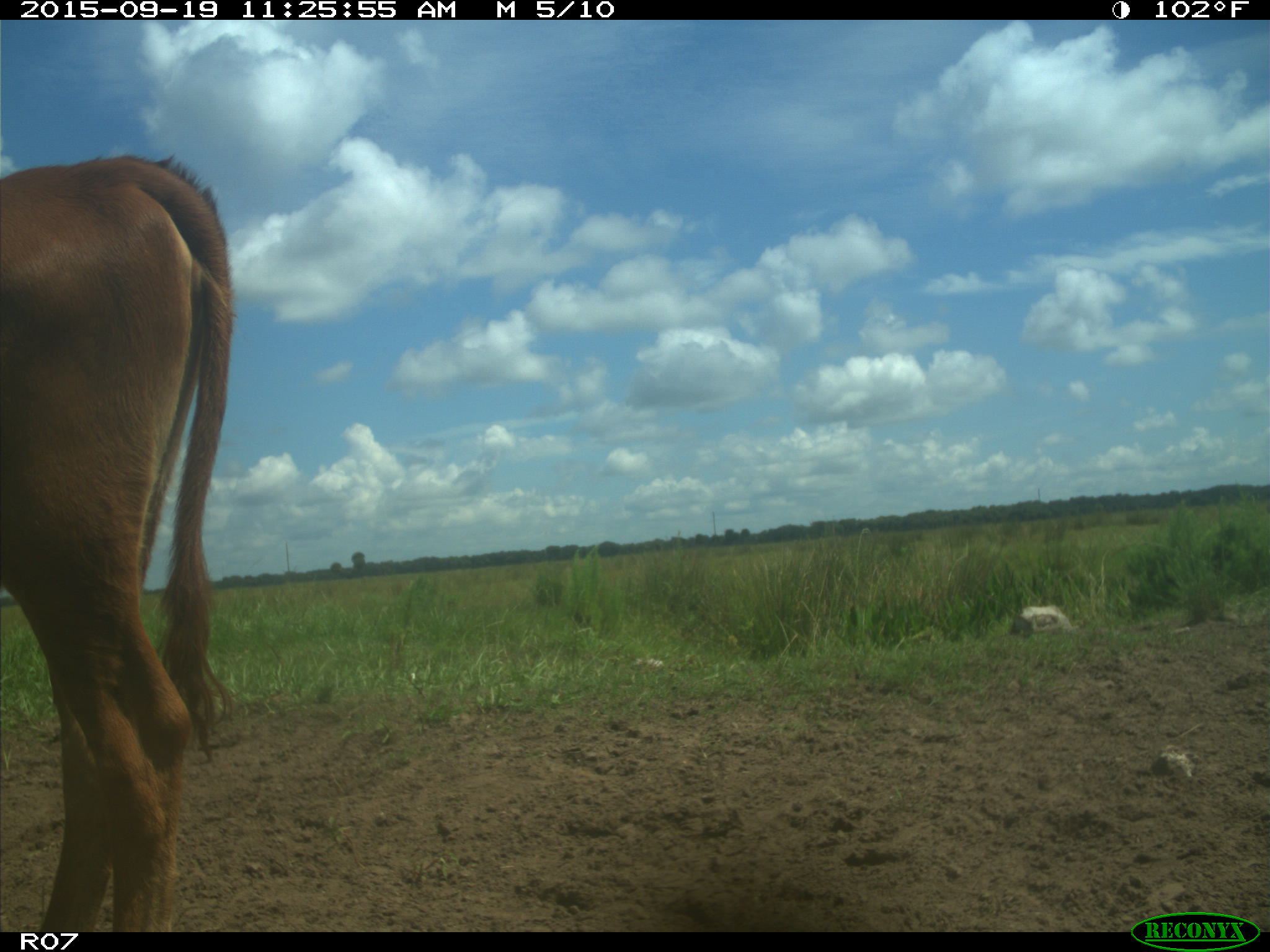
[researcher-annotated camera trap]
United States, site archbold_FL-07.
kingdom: Animalia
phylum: Chordata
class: Mammalia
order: Artiodactyla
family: Bovidae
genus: Bos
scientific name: Bos taurus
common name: domestic cow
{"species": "Bos taurus (domestic cow)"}